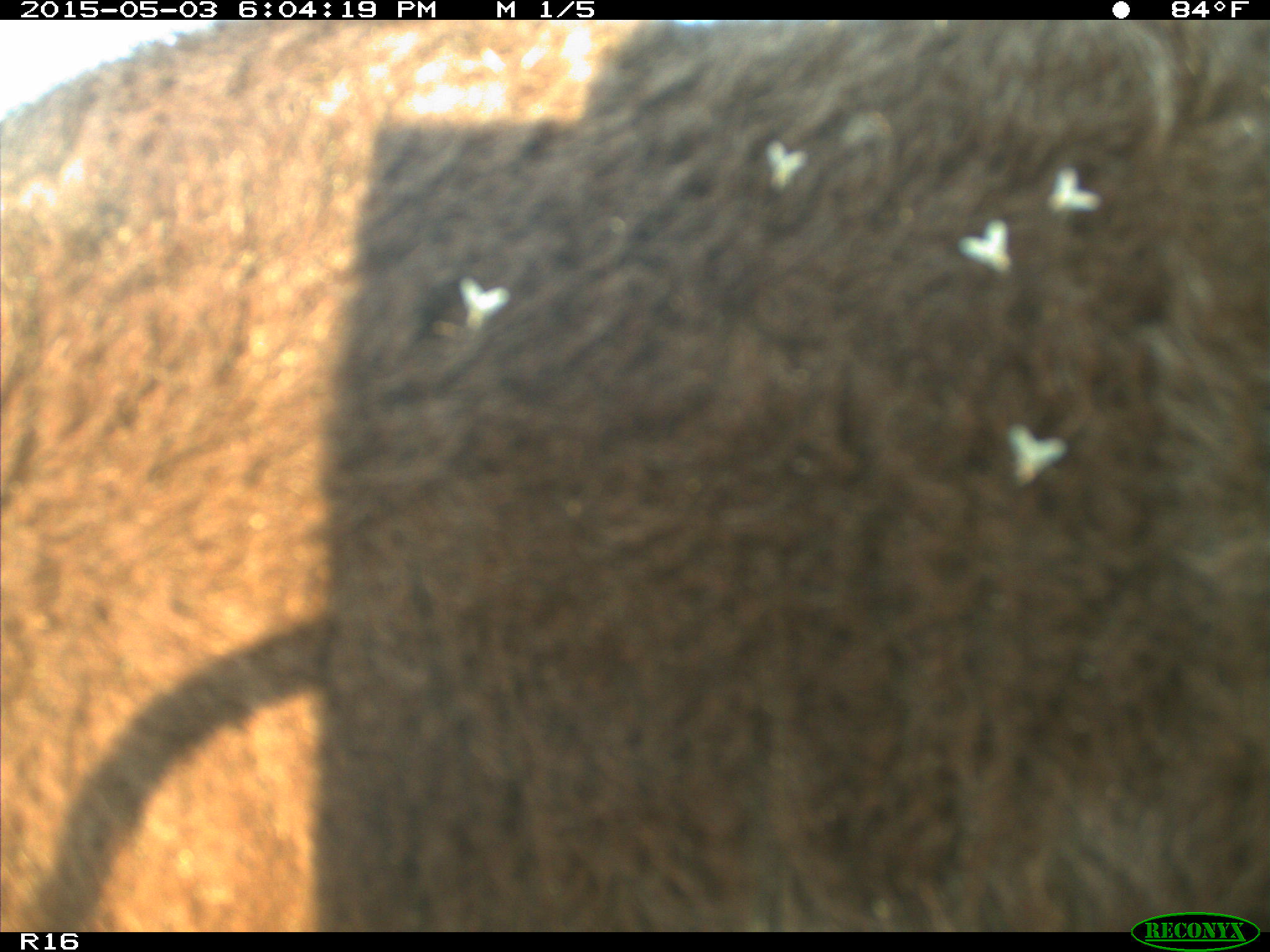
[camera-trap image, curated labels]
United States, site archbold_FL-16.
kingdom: Animalia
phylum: Chordata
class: Mammalia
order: Artiodactyla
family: Bovidae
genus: Bos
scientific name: Bos taurus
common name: domestic cow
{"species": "Bos taurus (domestic cow)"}